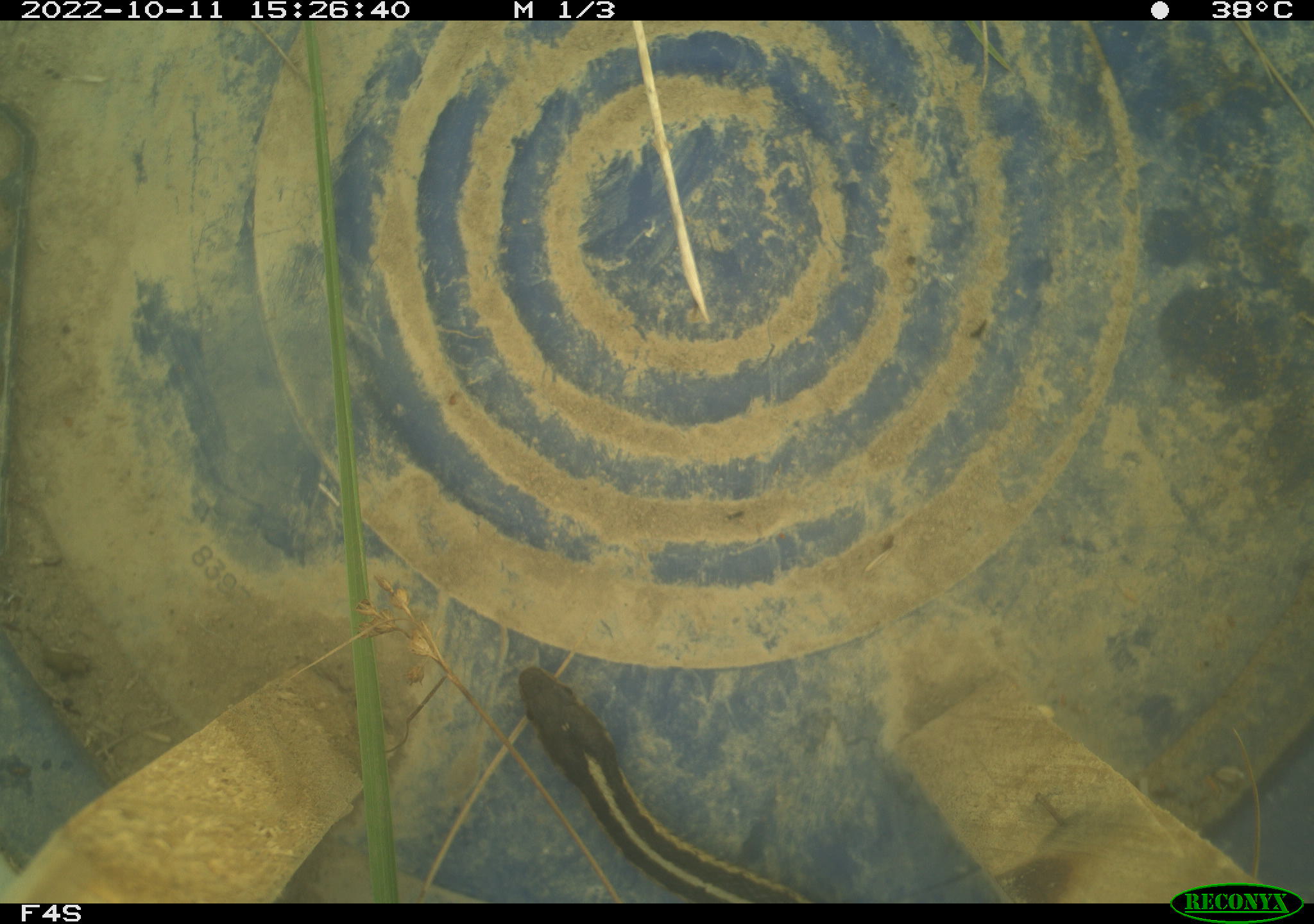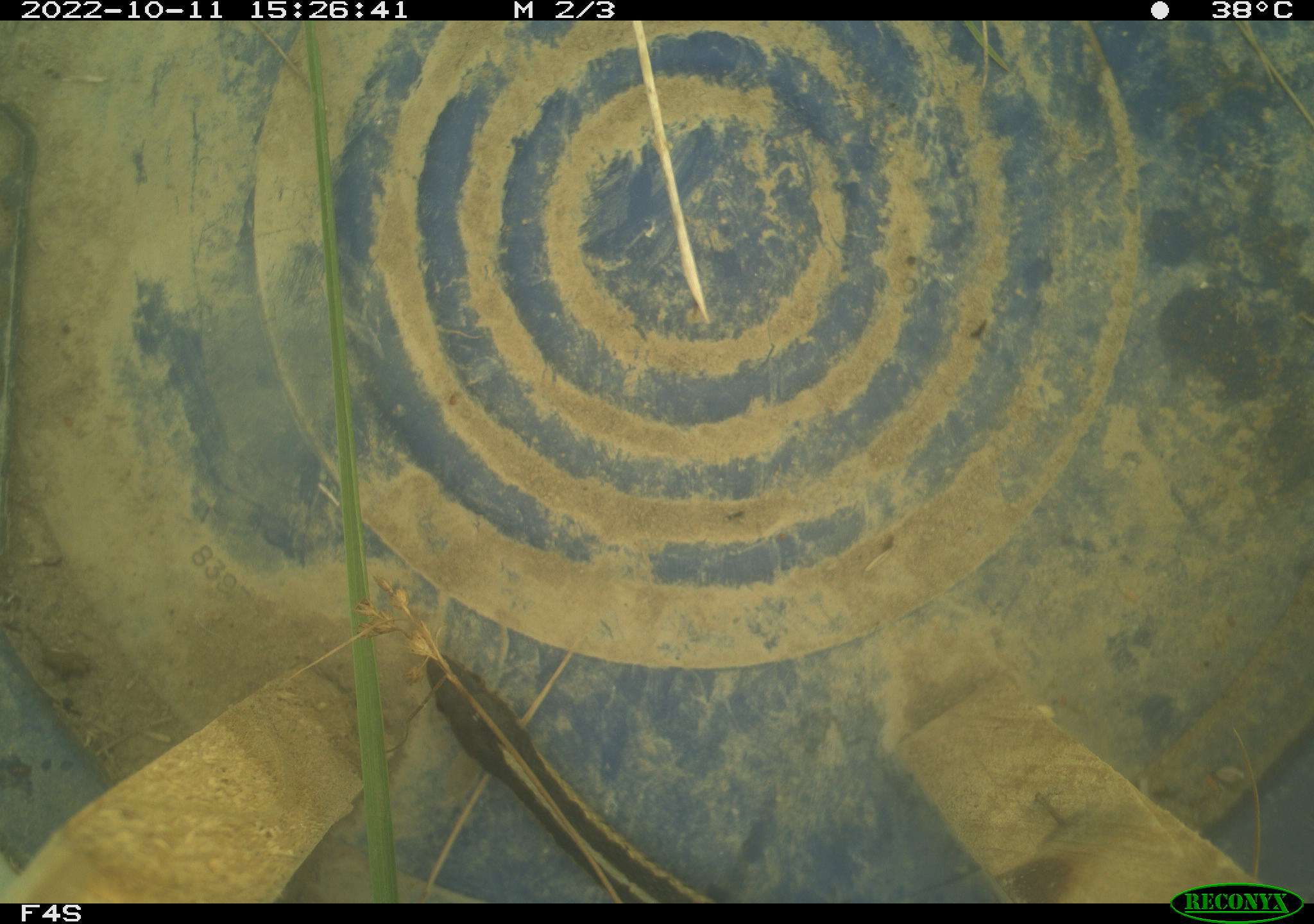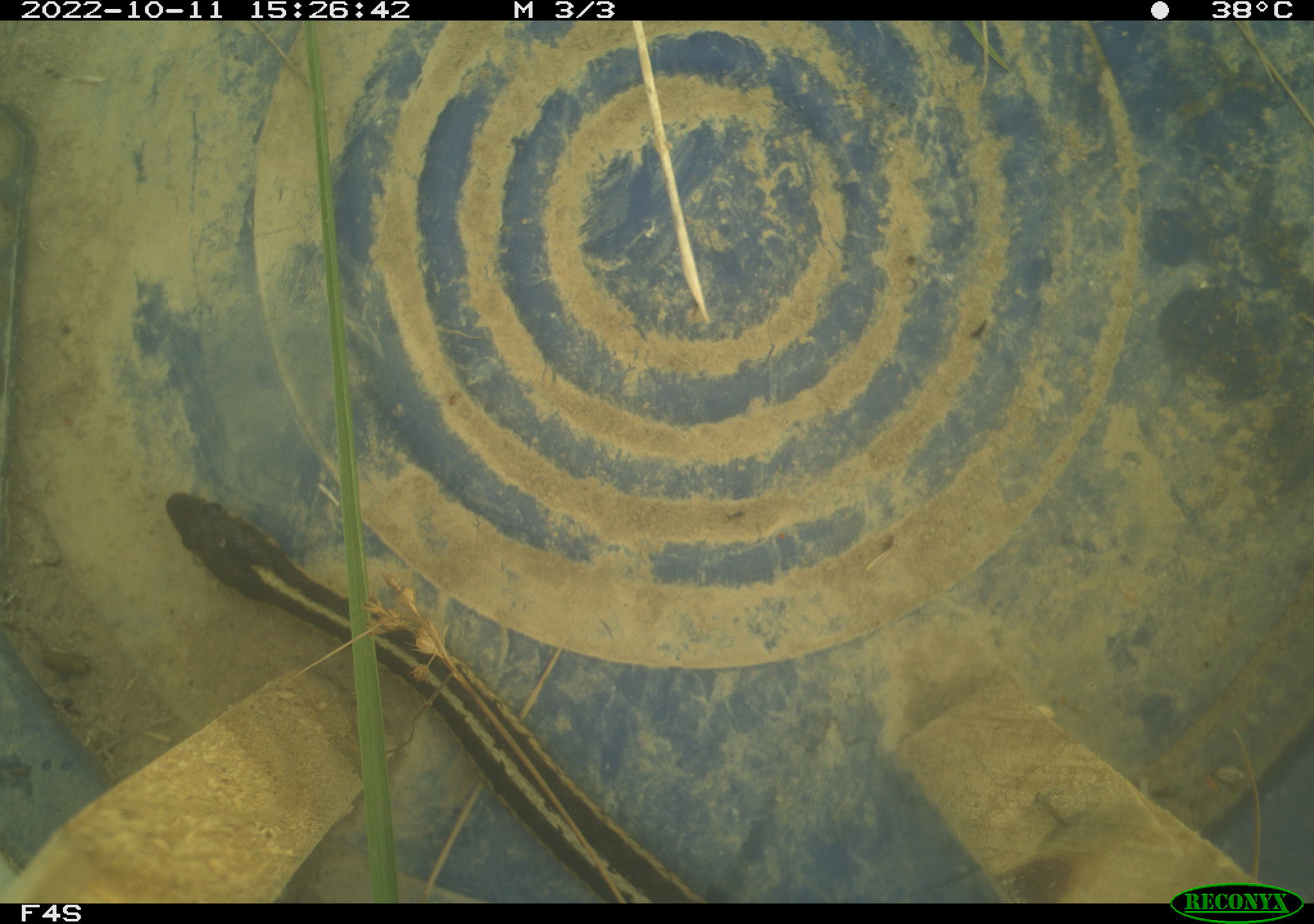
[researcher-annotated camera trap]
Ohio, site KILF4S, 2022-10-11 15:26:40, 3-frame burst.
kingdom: Animalia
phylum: Chordata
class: Reptilia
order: Squamata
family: Colubridae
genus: Thamnophis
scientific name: Thamnophis sirtalis sirtalis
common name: eastern gartersnake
Eastern gartersnake (Thamnophis sirtalis sirtalis).